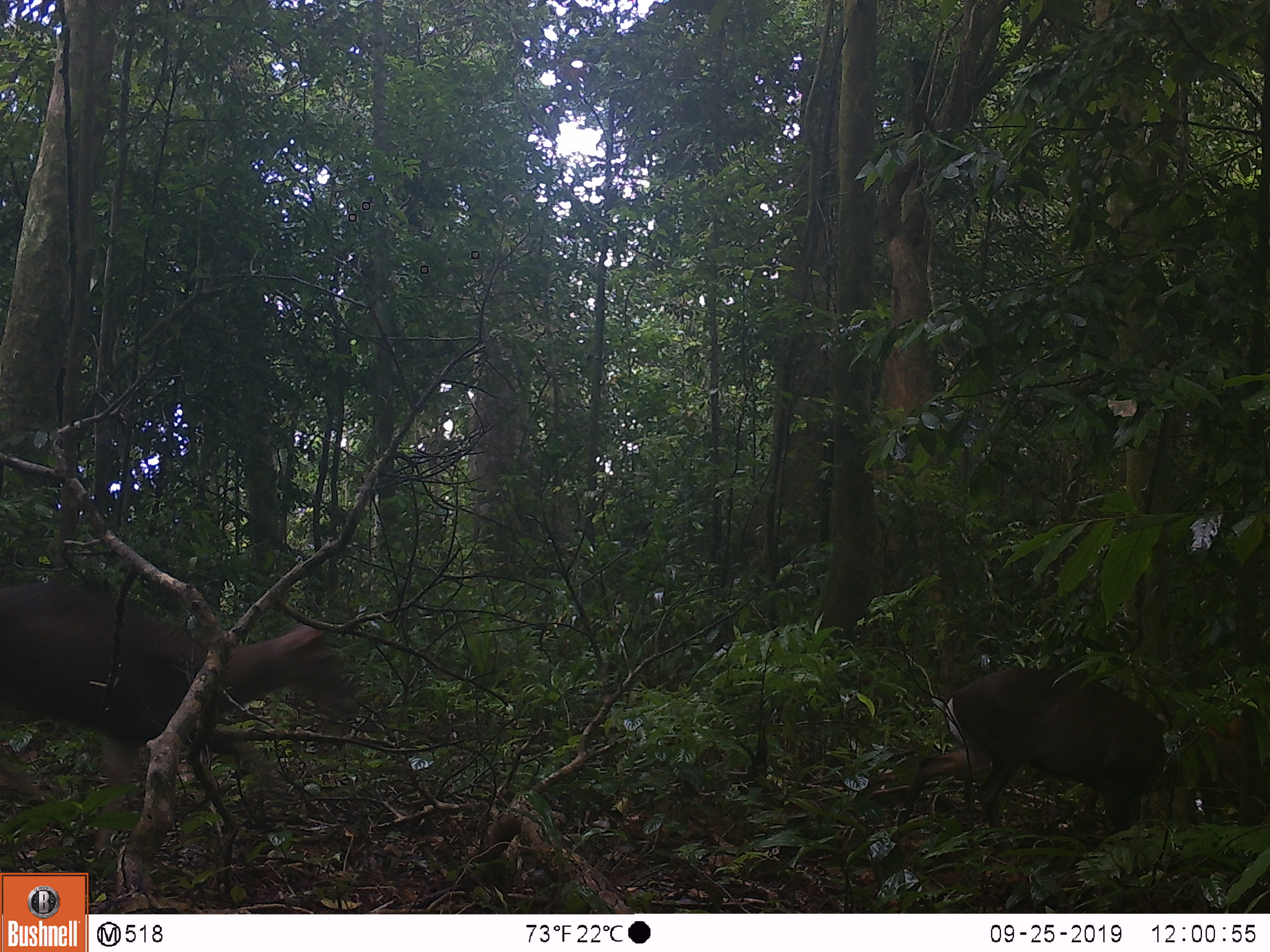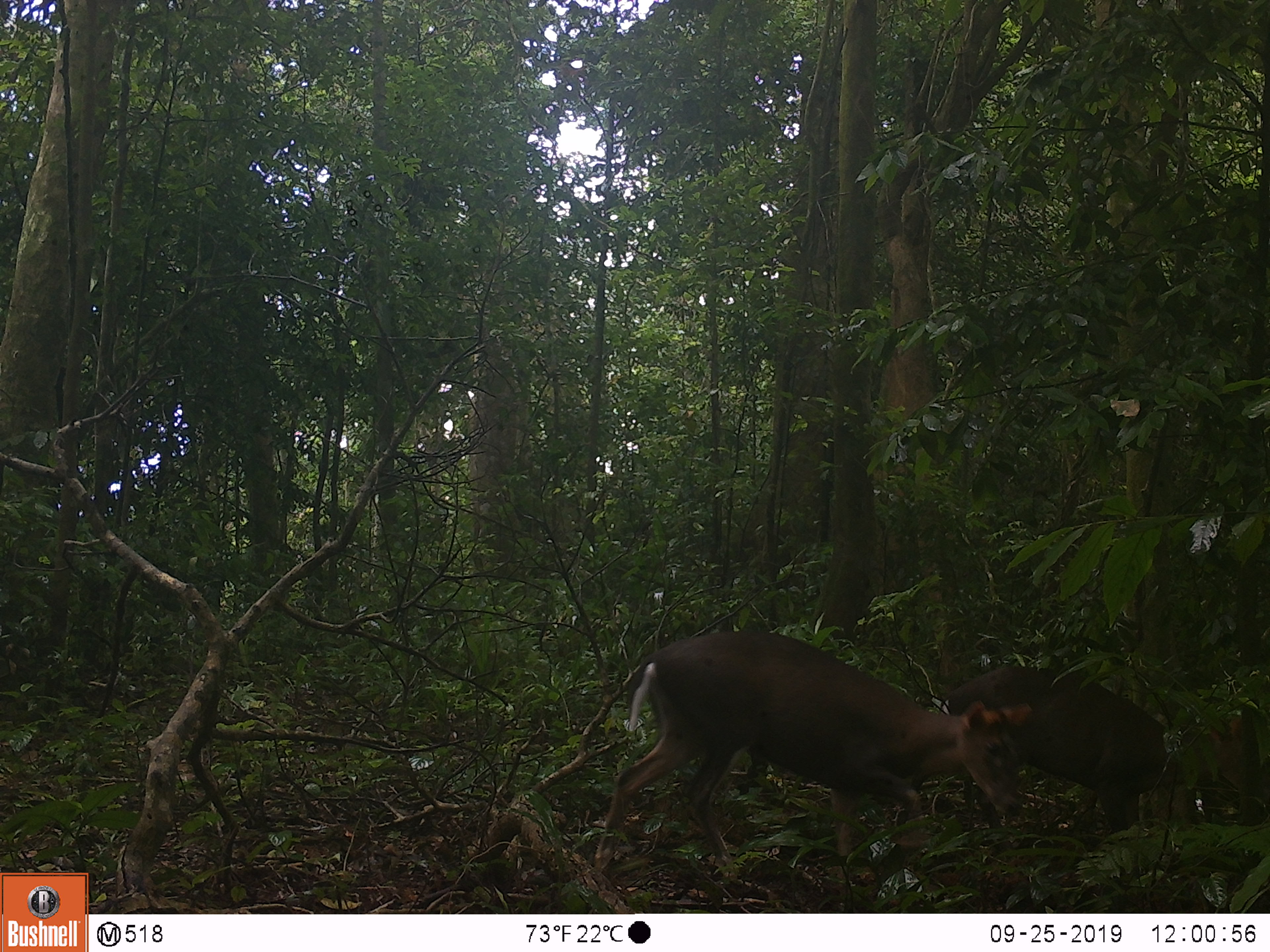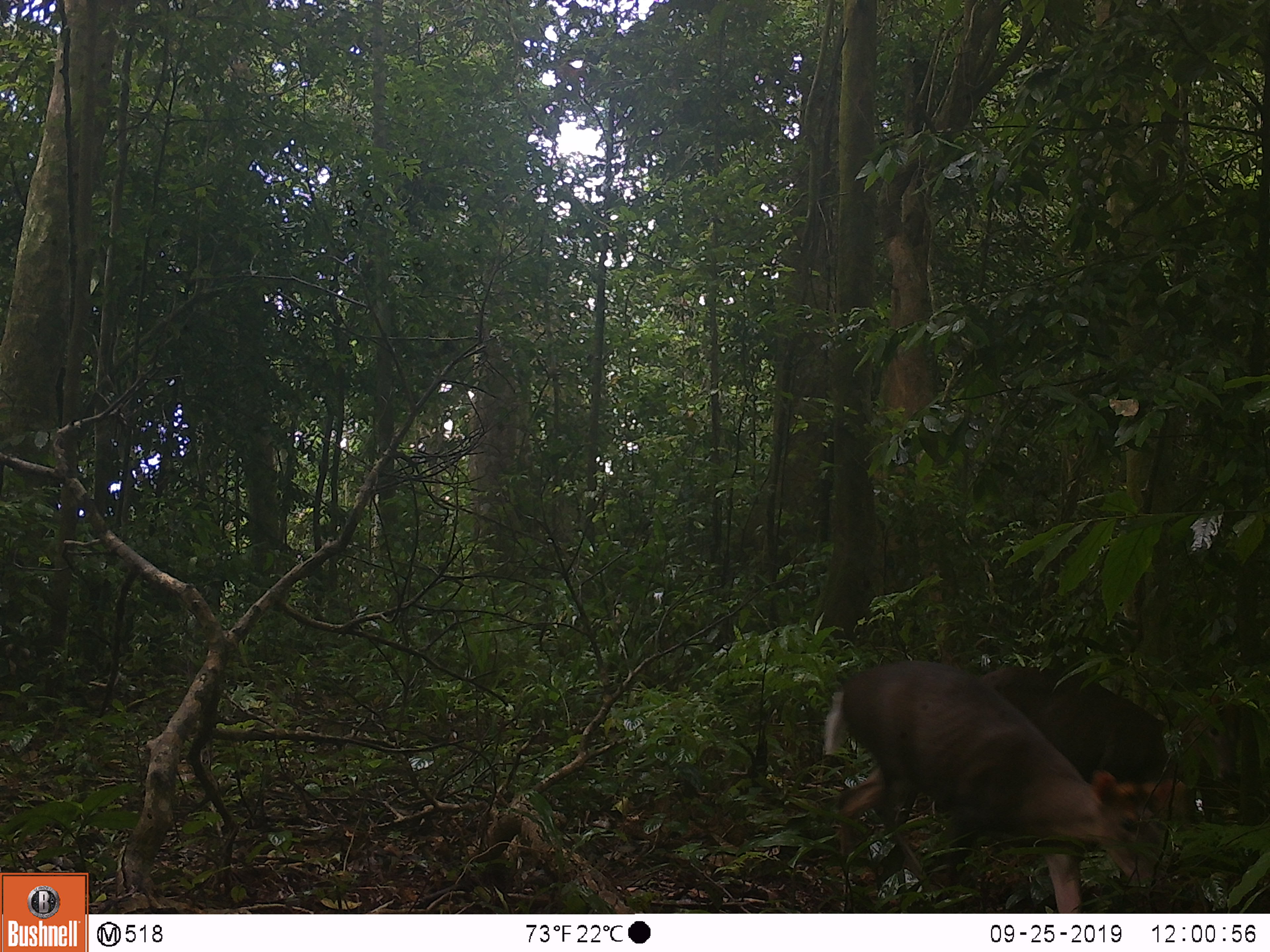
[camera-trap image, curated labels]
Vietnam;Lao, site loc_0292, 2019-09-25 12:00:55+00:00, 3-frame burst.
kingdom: Animalia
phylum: Chordata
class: Mammalia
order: Artiodactyla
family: Cervidae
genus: Muntiacus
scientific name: Muntiacus rooseveltorum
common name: roosevelt's muntjac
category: roosevelts muntjac group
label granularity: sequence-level